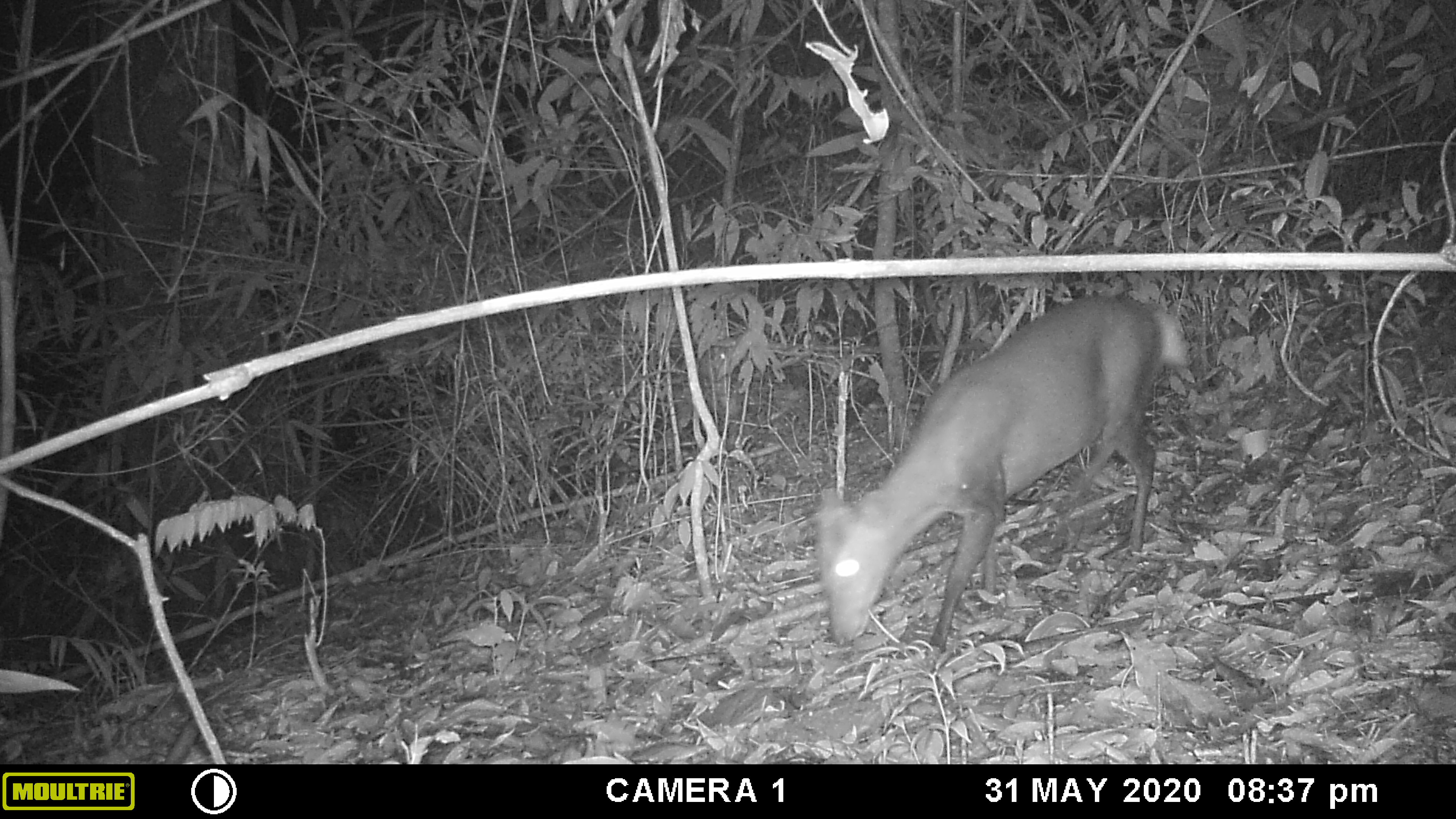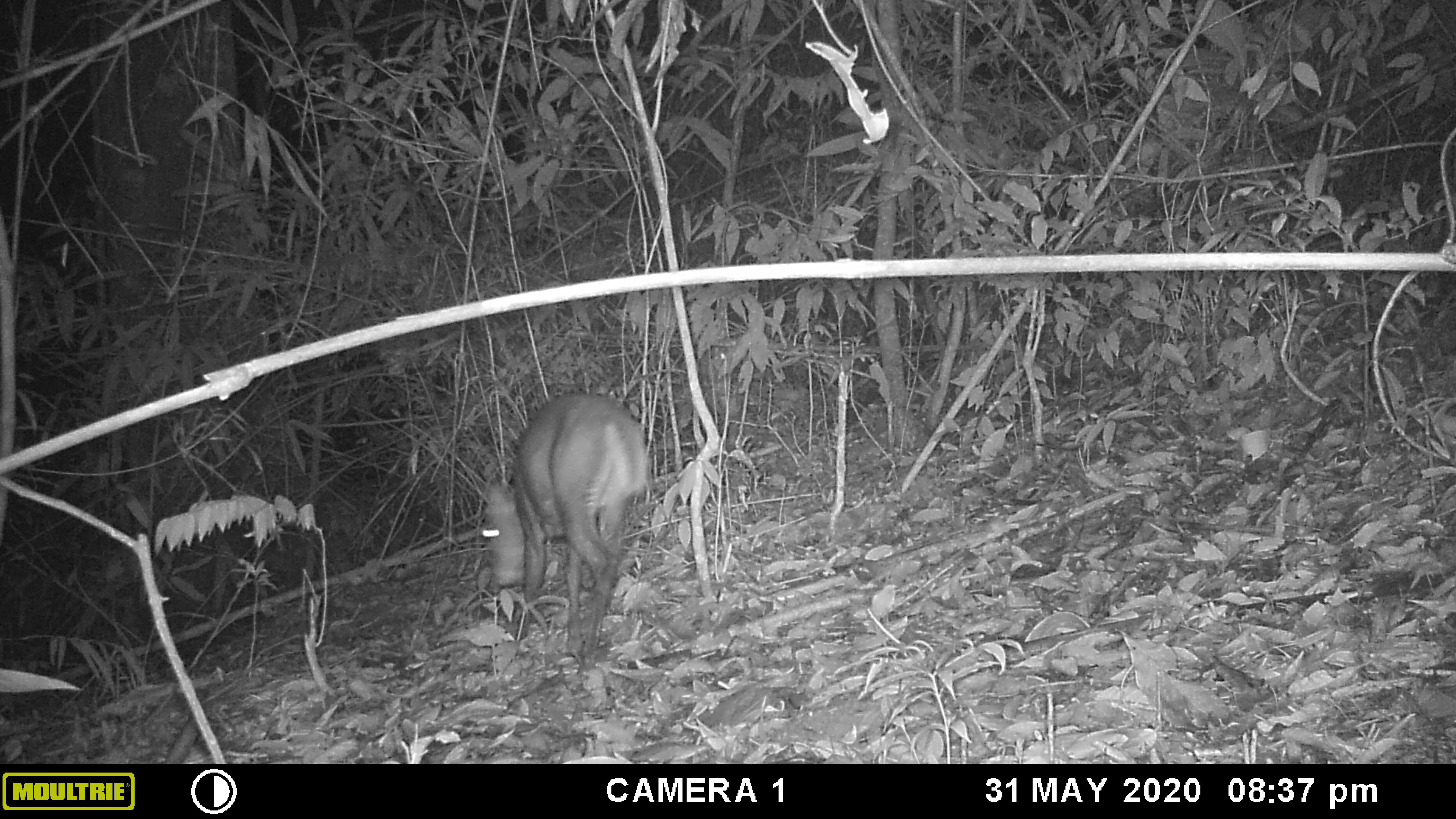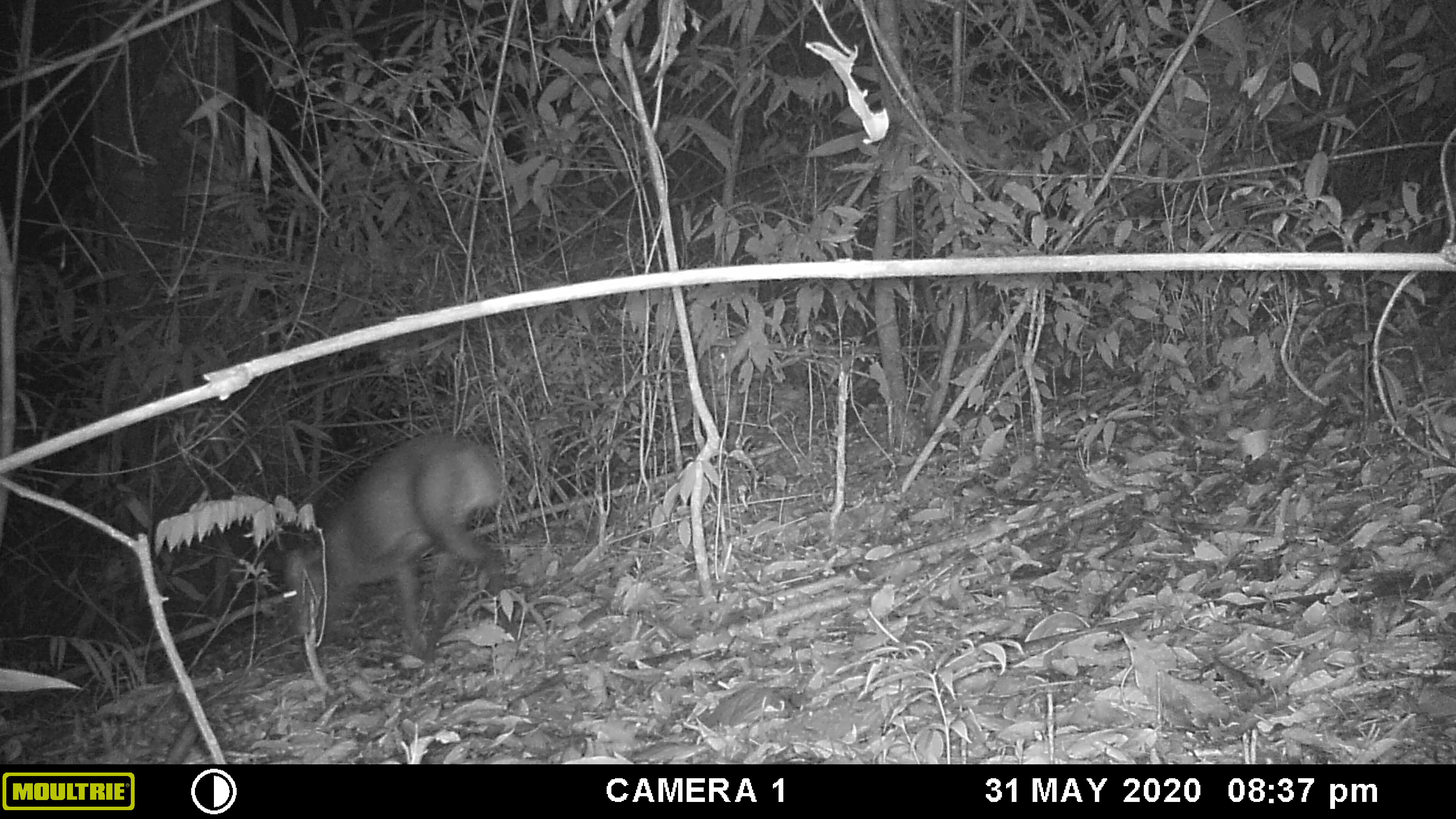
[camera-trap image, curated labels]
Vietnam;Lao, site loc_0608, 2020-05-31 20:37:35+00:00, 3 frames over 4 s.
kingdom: Animalia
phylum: Chordata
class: Mammalia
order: Artiodactyla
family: Cervidae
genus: Muntiacus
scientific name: Muntiacus rooseveltorum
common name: roosevelt's muntjac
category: roosevelts muntjac group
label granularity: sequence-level